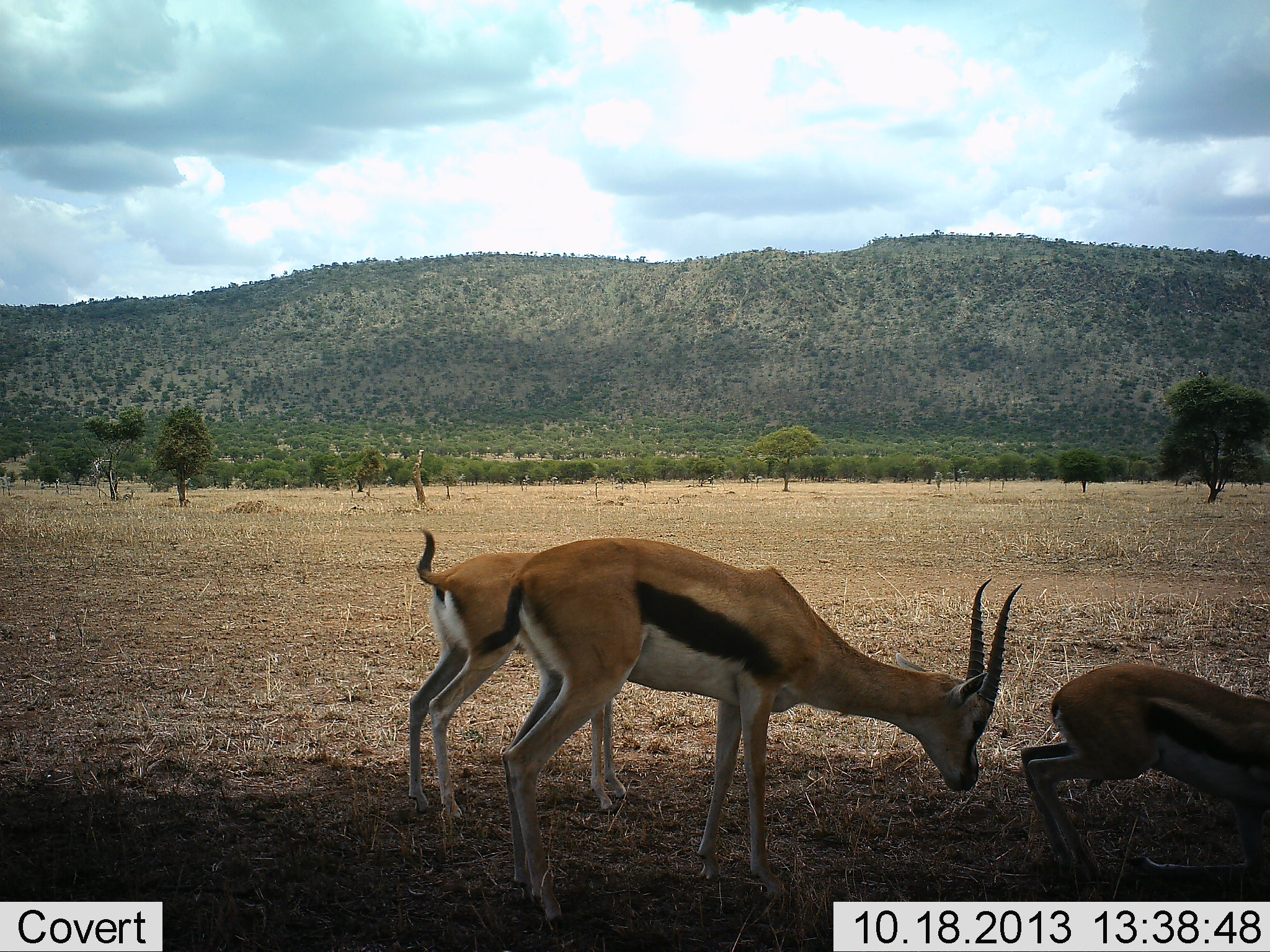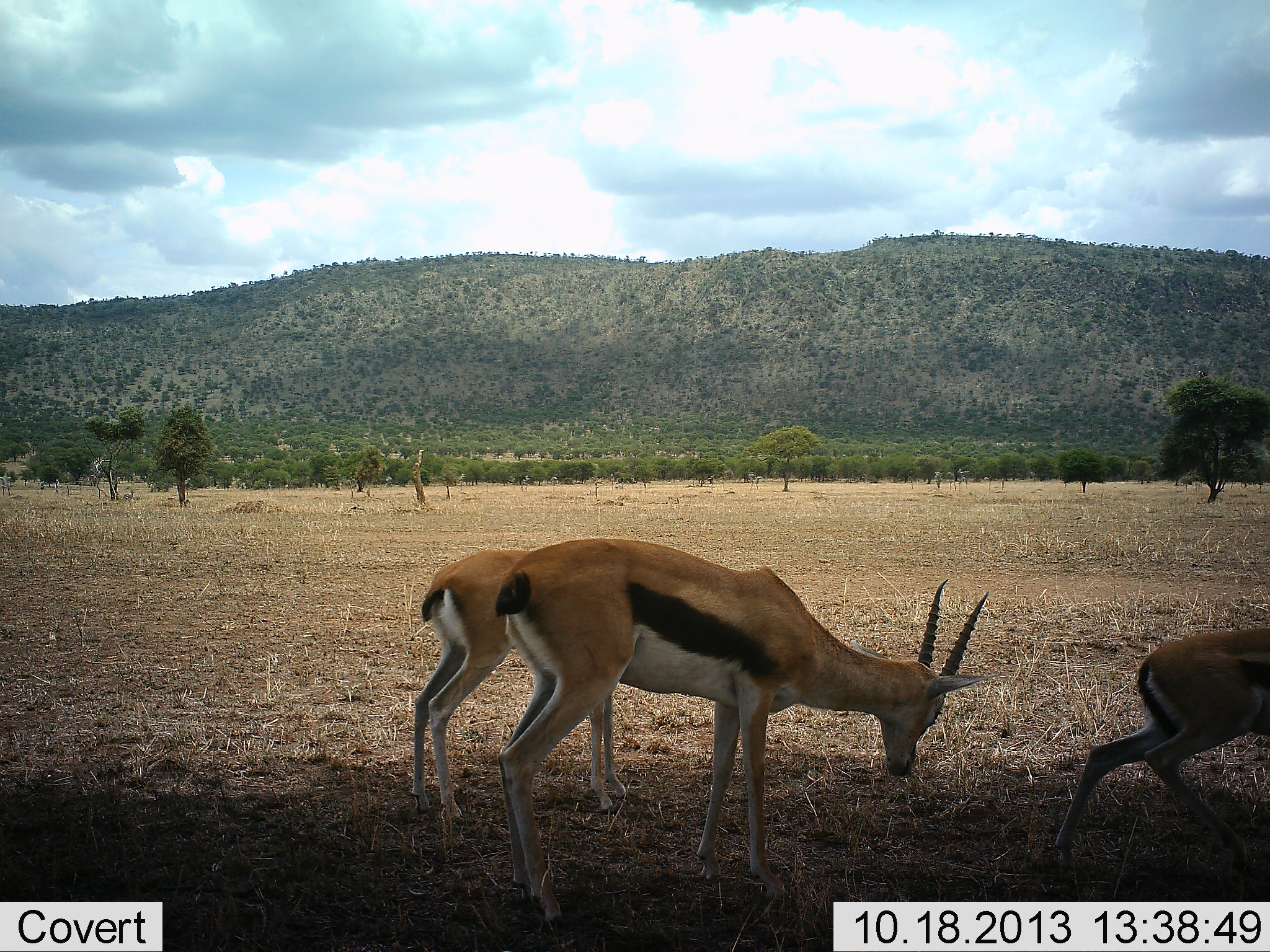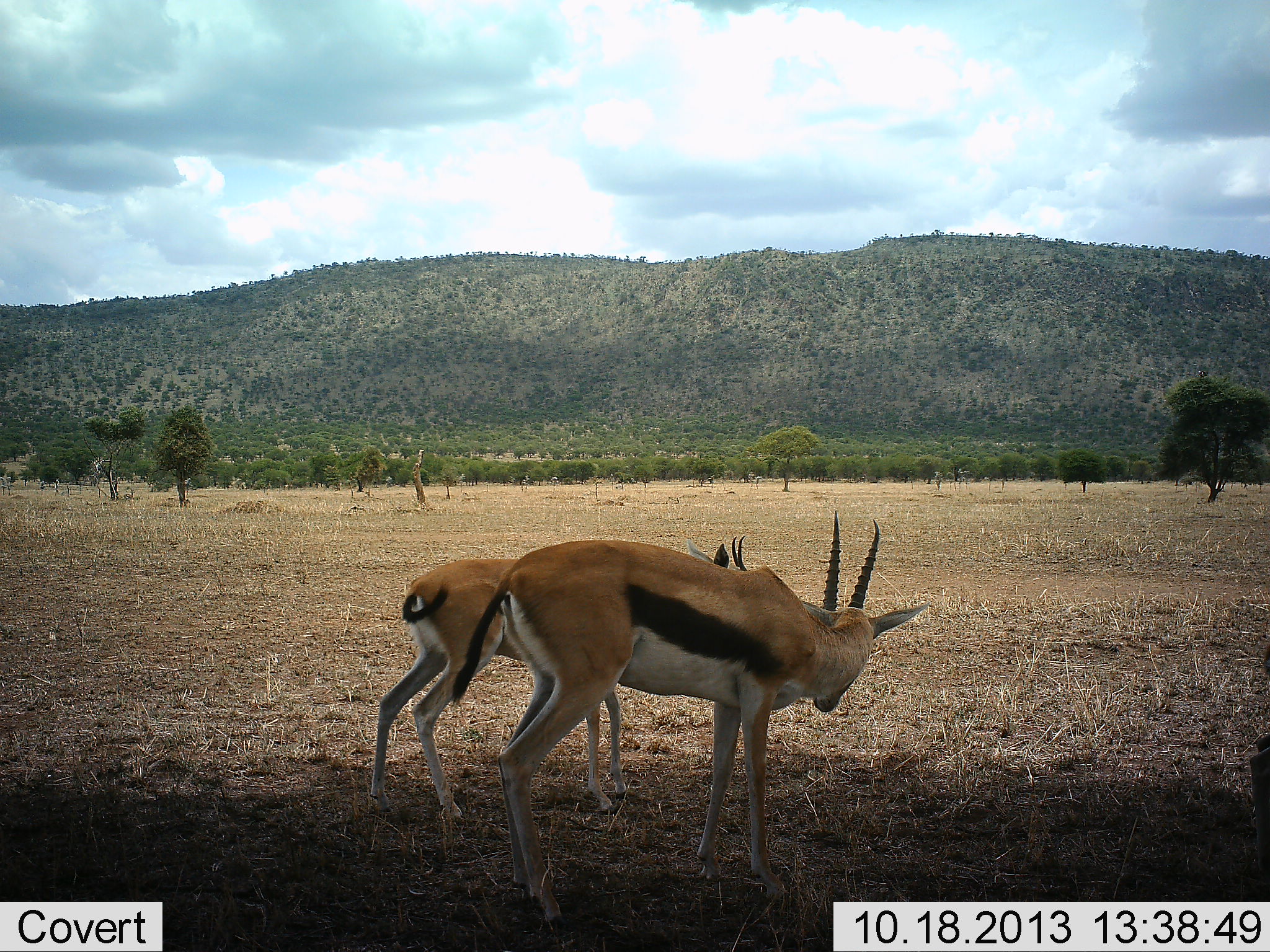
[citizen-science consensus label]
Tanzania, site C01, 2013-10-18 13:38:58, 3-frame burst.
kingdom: Animalia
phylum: Chordata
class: Mammalia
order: Artiodactyla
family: Bovidae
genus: Eudorcas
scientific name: Eudorcas thomsonii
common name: thomson's gazelle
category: gazellethomsons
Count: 3.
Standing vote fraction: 80%.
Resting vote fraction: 0%.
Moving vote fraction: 80%.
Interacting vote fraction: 20%.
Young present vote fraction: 10%.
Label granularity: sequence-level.